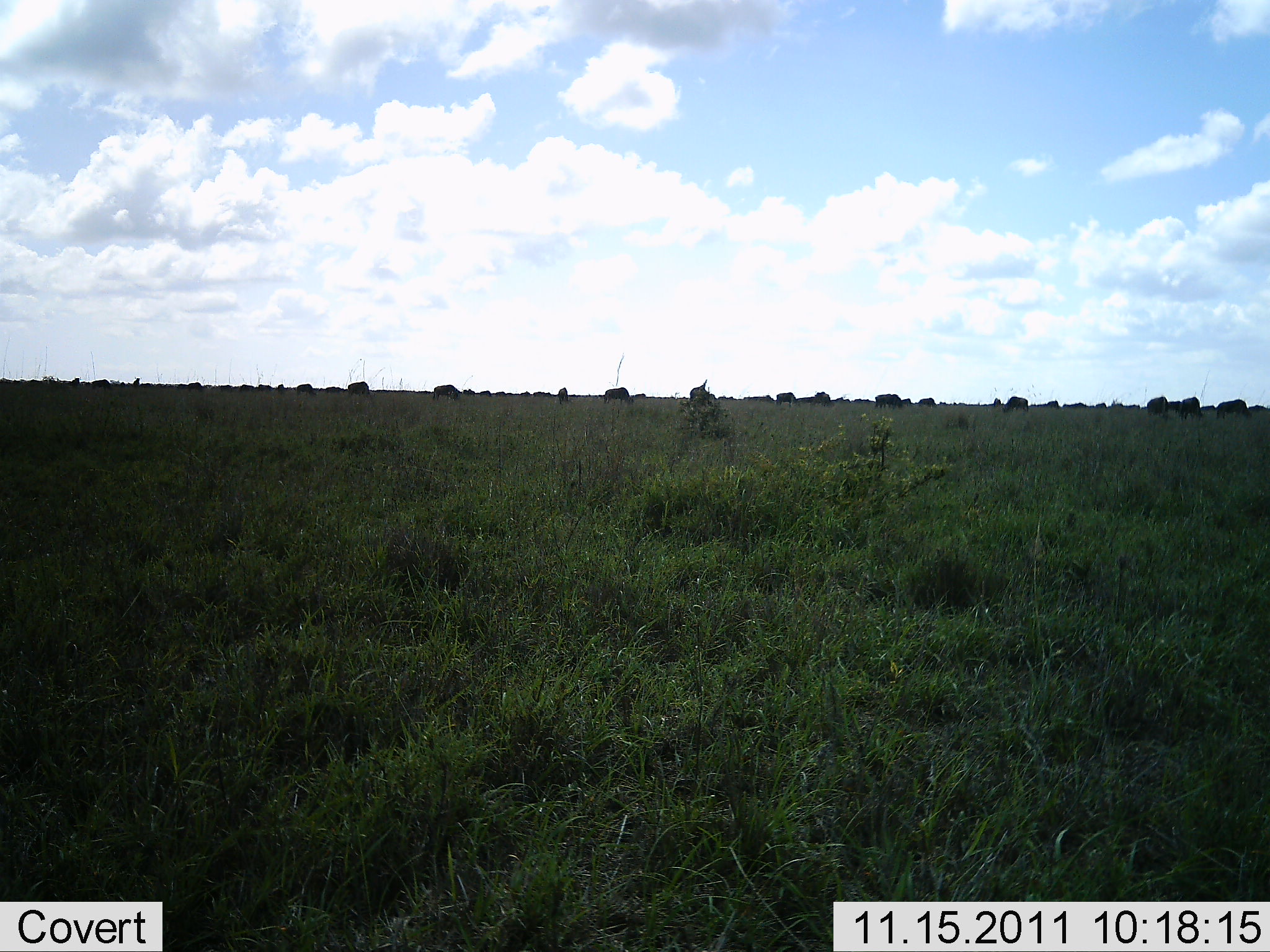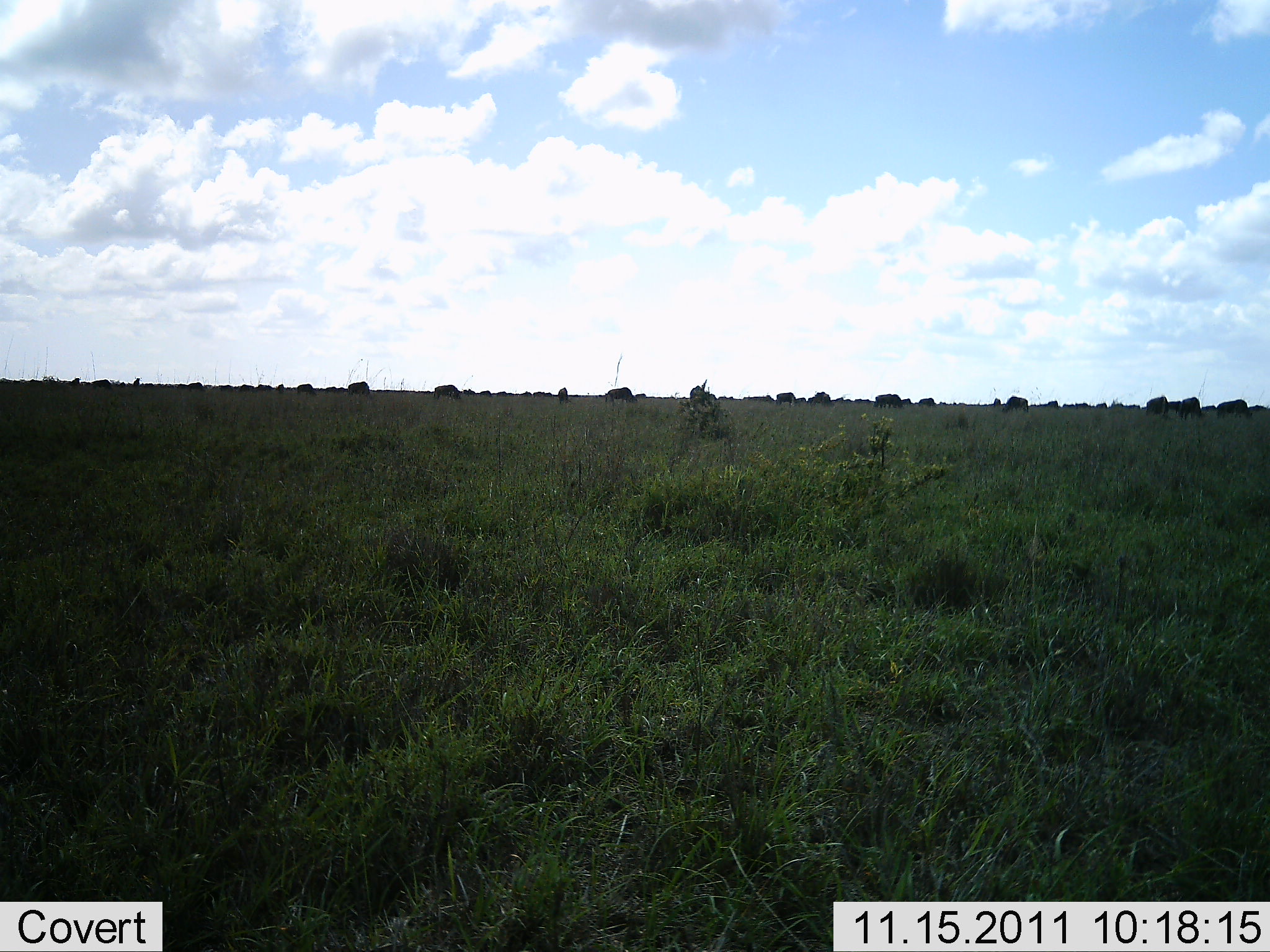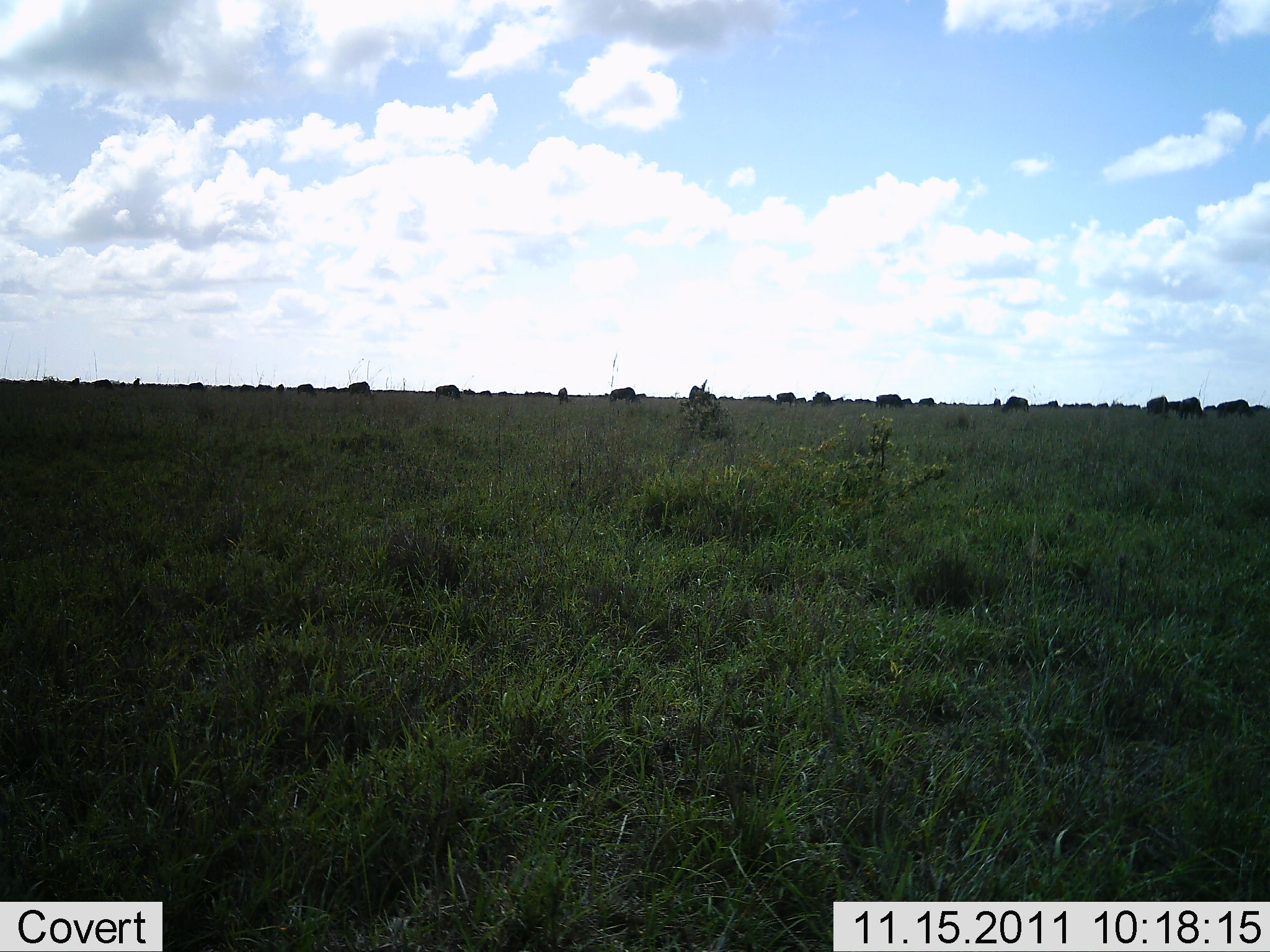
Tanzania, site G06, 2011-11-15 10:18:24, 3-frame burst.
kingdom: Animalia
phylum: Chordata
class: Mammalia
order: Artiodactyla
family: Bovidae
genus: Connochaetes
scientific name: Connochaetes taurinus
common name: blue wildebeest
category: wildebeest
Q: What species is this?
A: Wildebeest (blue wildebeest) (Connochaetes taurinus).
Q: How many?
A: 11-50.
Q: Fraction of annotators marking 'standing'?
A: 20%.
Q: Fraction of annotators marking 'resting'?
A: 0%.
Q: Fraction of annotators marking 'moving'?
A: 30%.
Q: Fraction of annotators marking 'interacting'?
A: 0%.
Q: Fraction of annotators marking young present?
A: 0%.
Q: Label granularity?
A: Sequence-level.